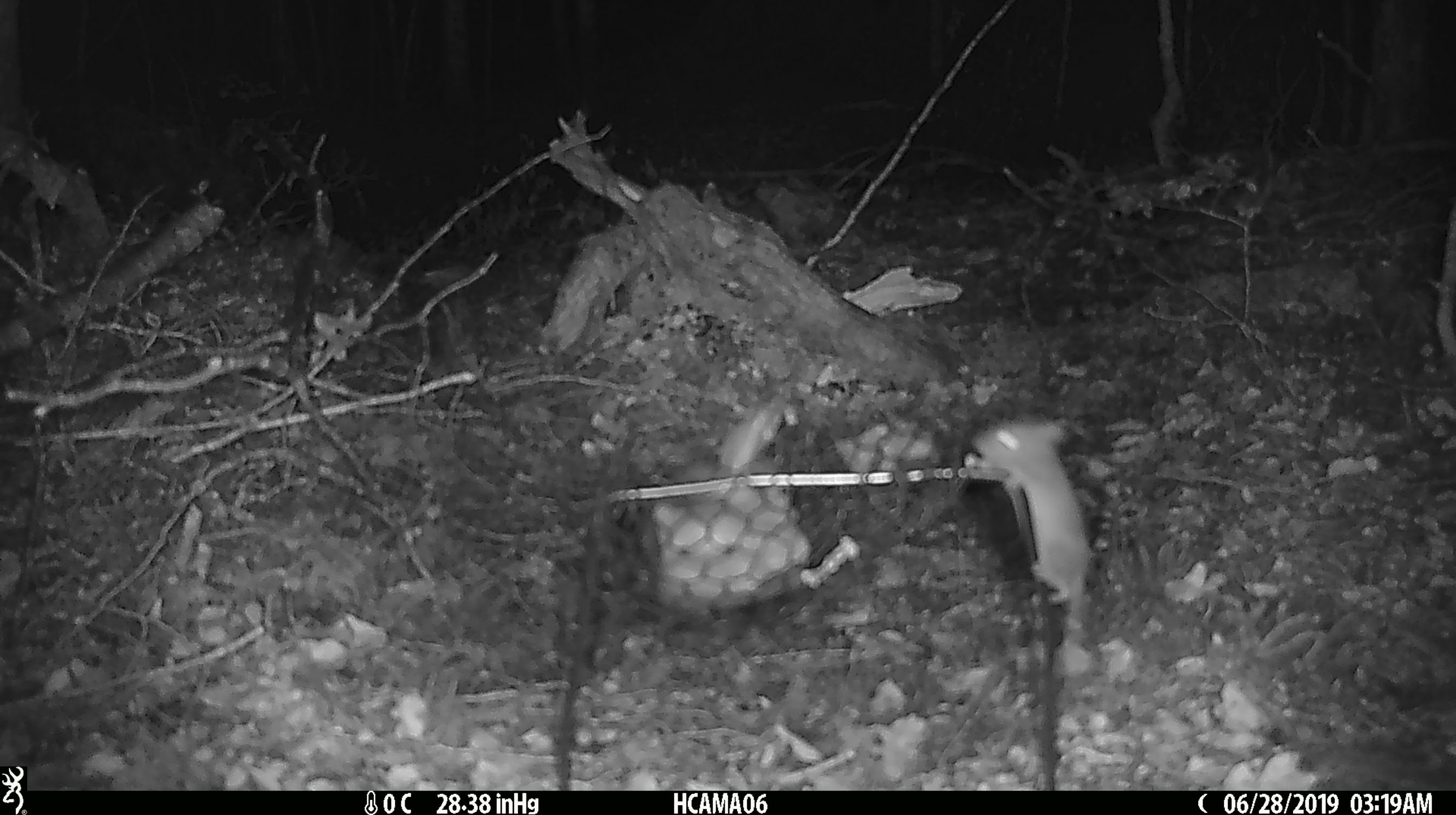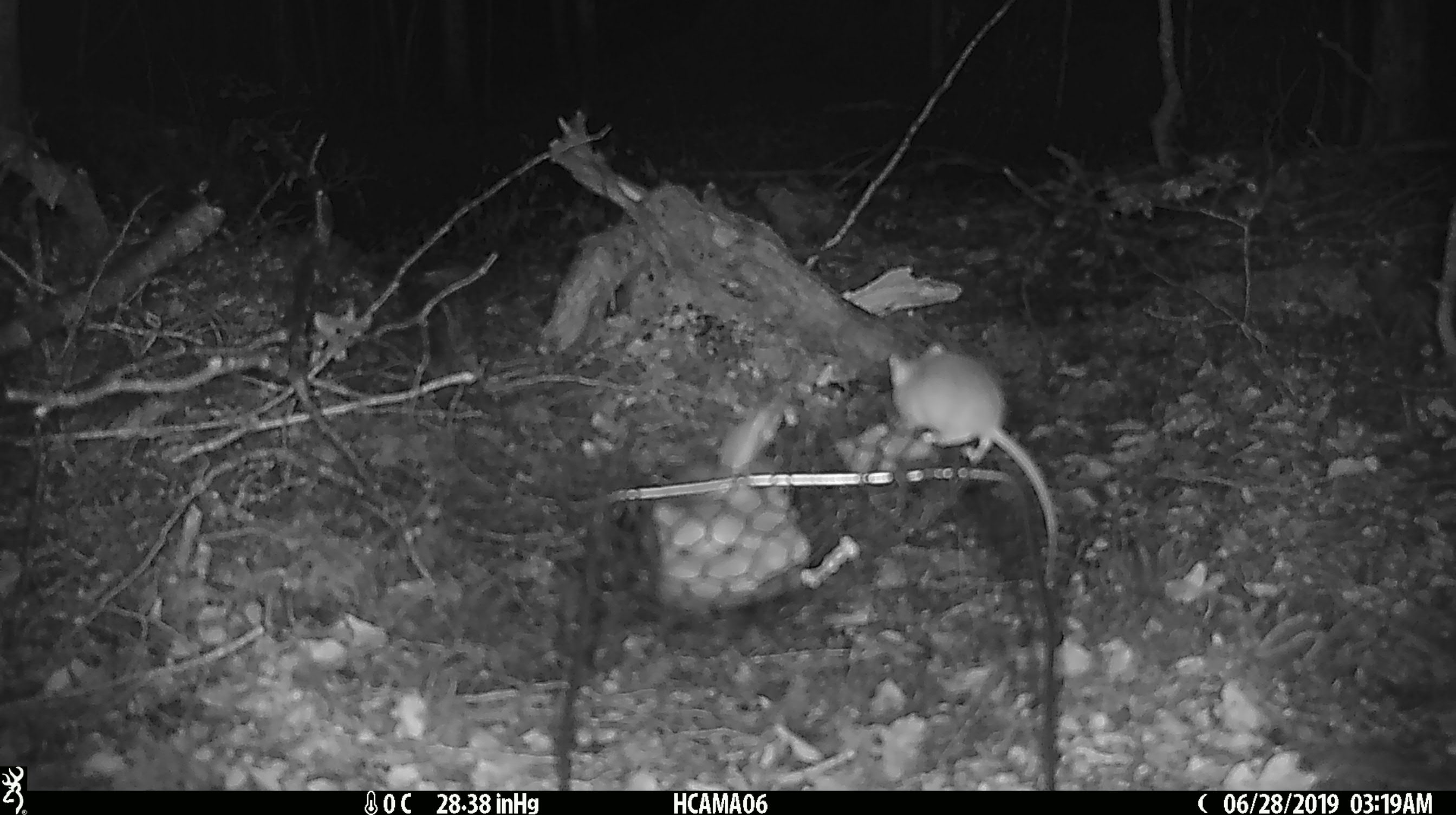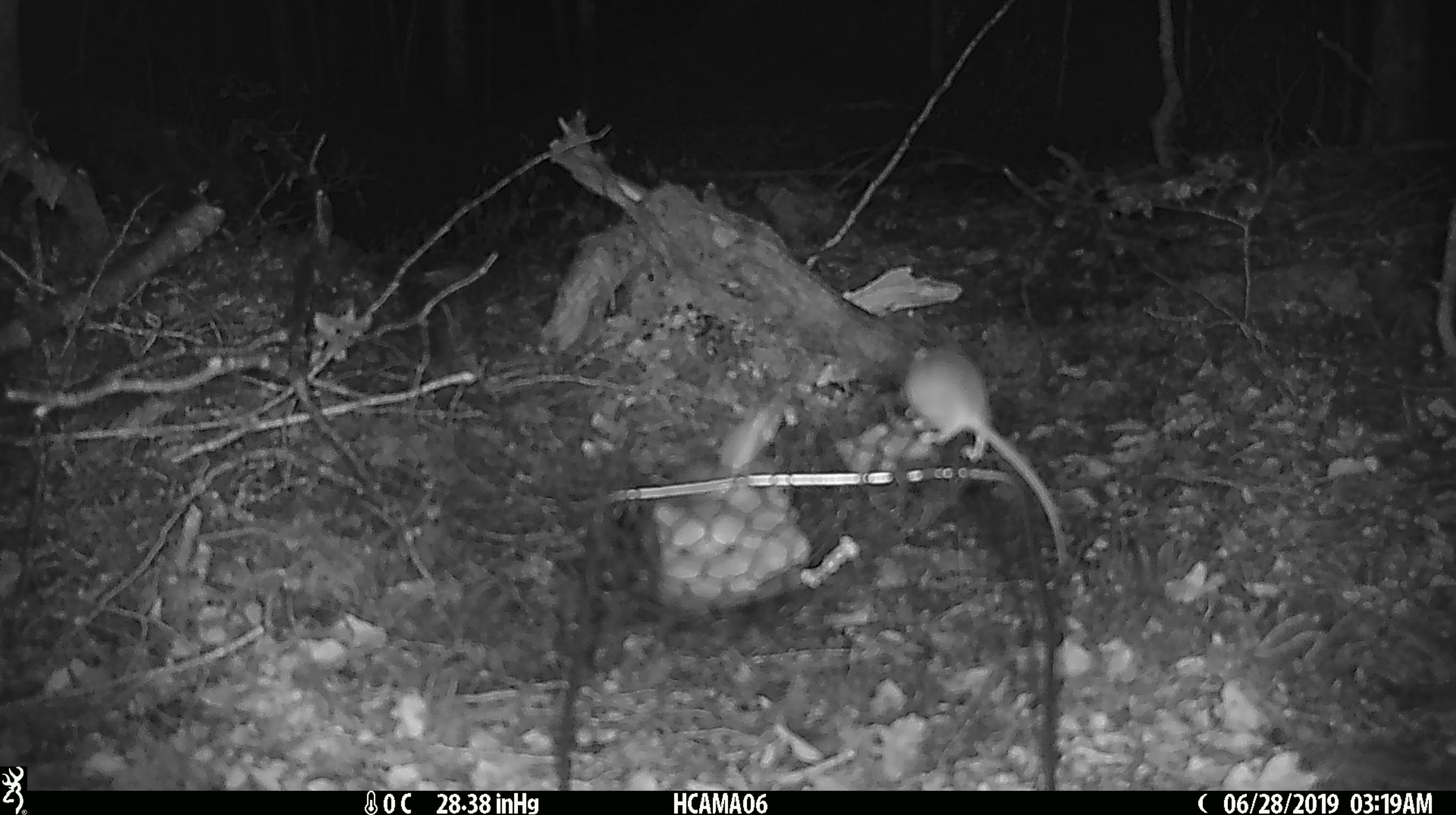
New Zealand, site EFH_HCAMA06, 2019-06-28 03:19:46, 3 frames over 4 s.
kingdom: Animalia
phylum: Chordata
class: Mammalia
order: Rodentia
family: Muridae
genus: Mus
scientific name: Mus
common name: mouse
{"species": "mouse (Mus)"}